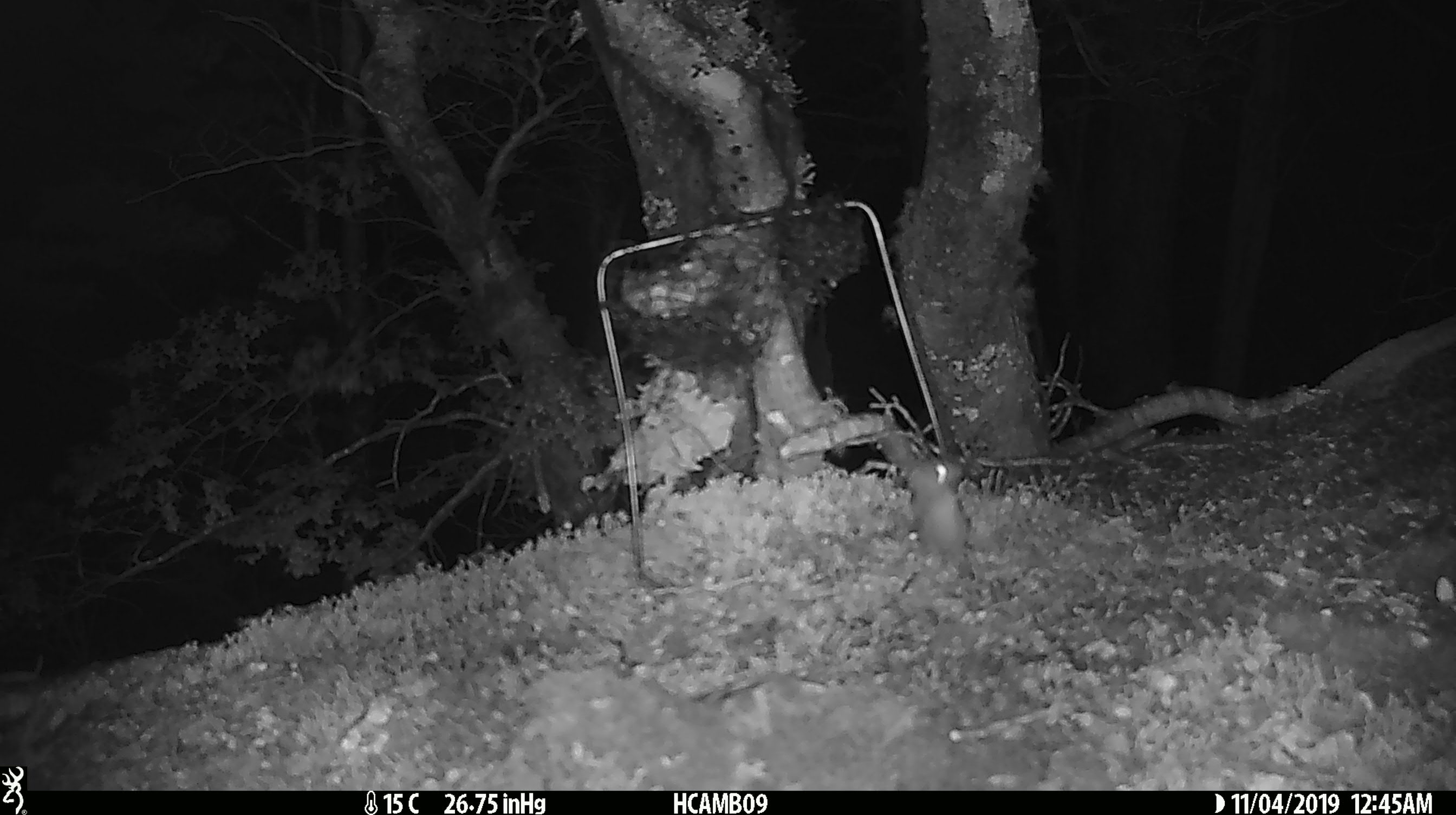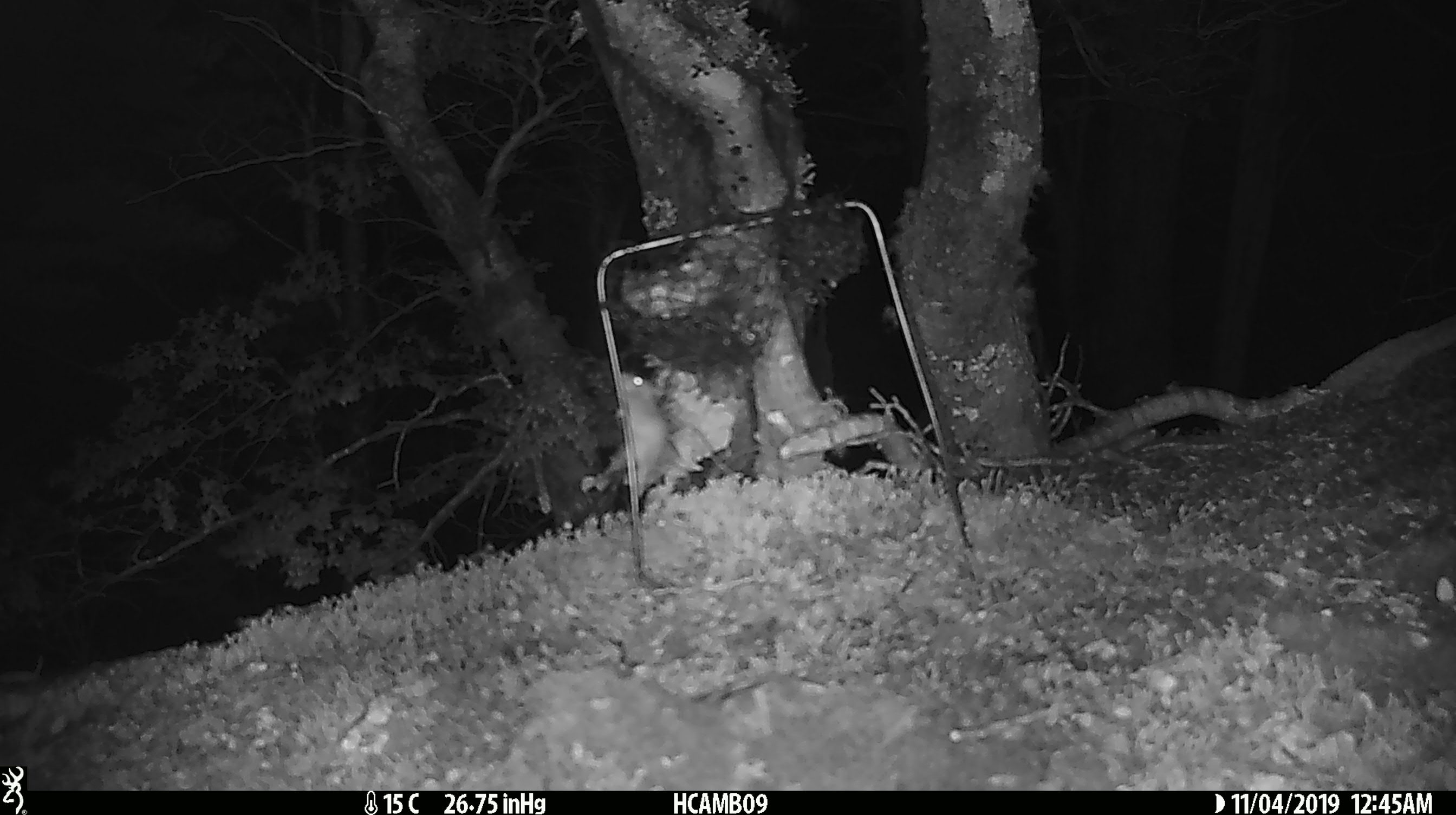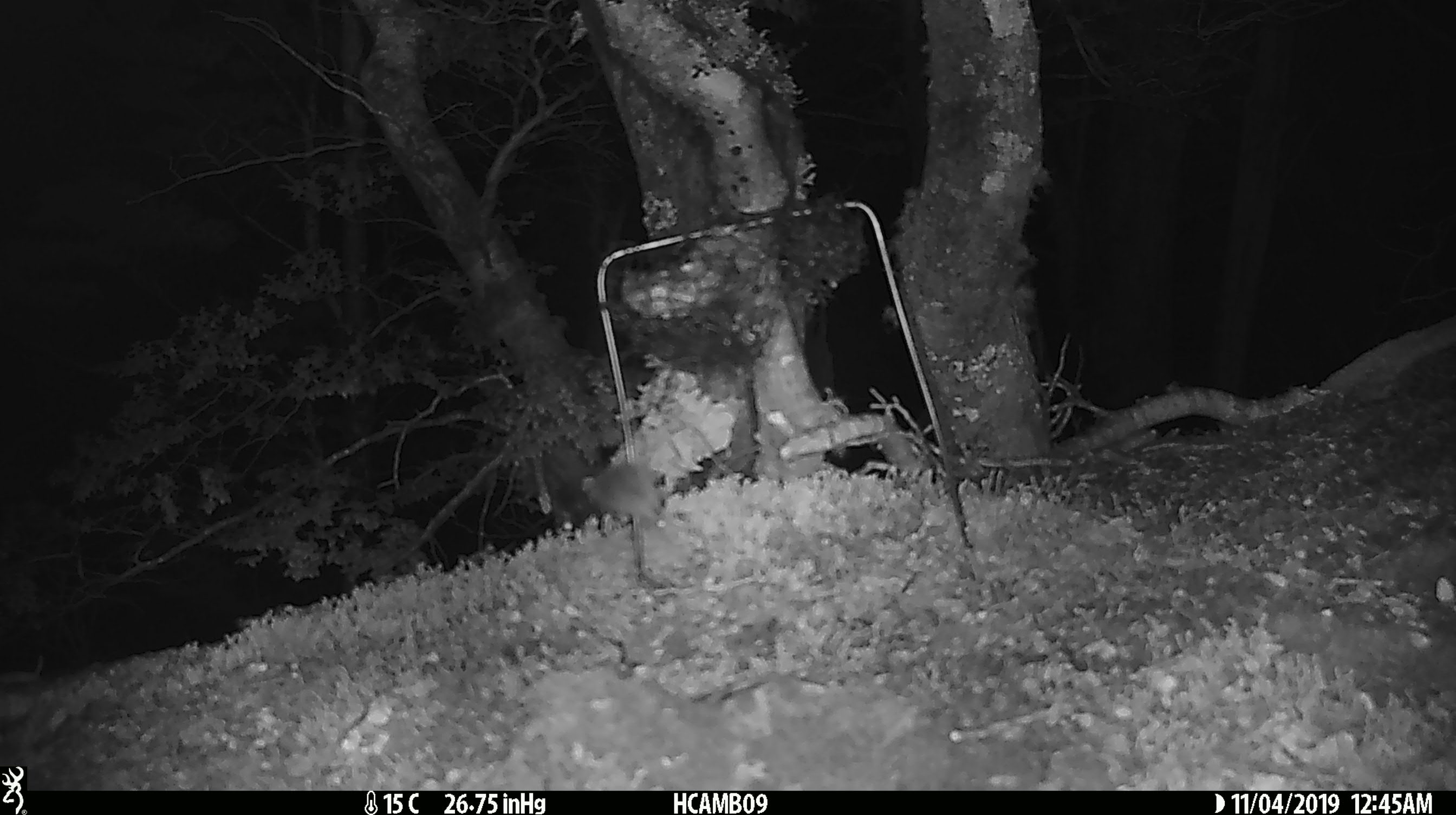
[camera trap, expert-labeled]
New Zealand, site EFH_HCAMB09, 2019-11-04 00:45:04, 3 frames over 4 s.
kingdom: Animalia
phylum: Chordata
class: Mammalia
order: Rodentia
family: Muridae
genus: Mus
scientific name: Mus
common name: mouse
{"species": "mouse (Mus)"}